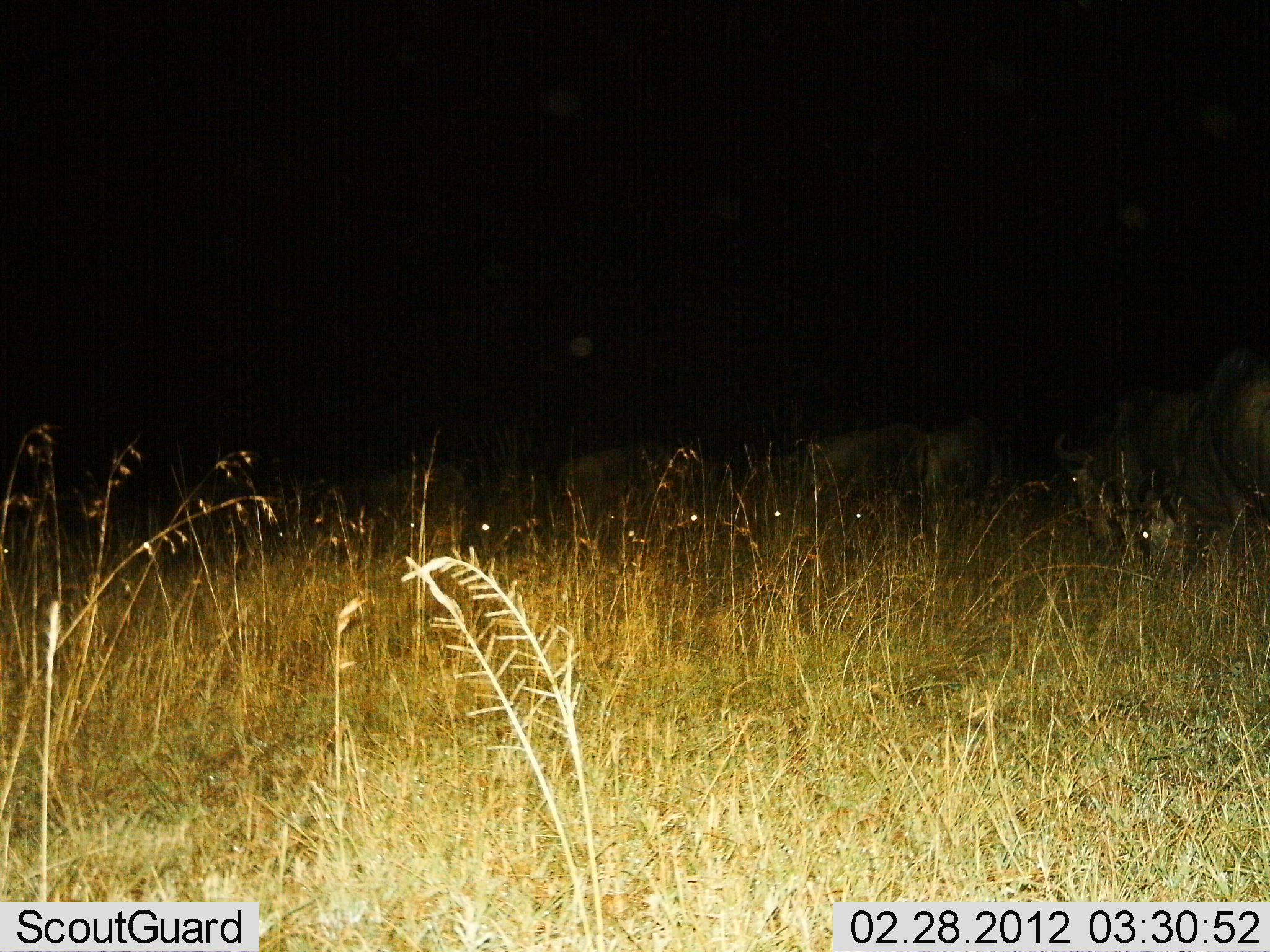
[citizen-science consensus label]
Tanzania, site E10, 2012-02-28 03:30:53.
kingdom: Animalia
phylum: Chordata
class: Mammalia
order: Artiodactyla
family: Bovidae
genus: Connochaetes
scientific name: Connochaetes taurinus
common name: blue wildebeest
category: wildebeest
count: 6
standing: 62%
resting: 12%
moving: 19%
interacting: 6%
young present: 0%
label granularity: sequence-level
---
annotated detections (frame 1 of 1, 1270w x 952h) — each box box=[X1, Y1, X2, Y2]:
animal: box=[1046, 341, 1270, 566]; box=[1050, 382, 1236, 547]; box=[842, 413, 1020, 557]; box=[757, 417, 928, 561]; box=[553, 445, 665, 548]; box=[347, 463, 472, 547]